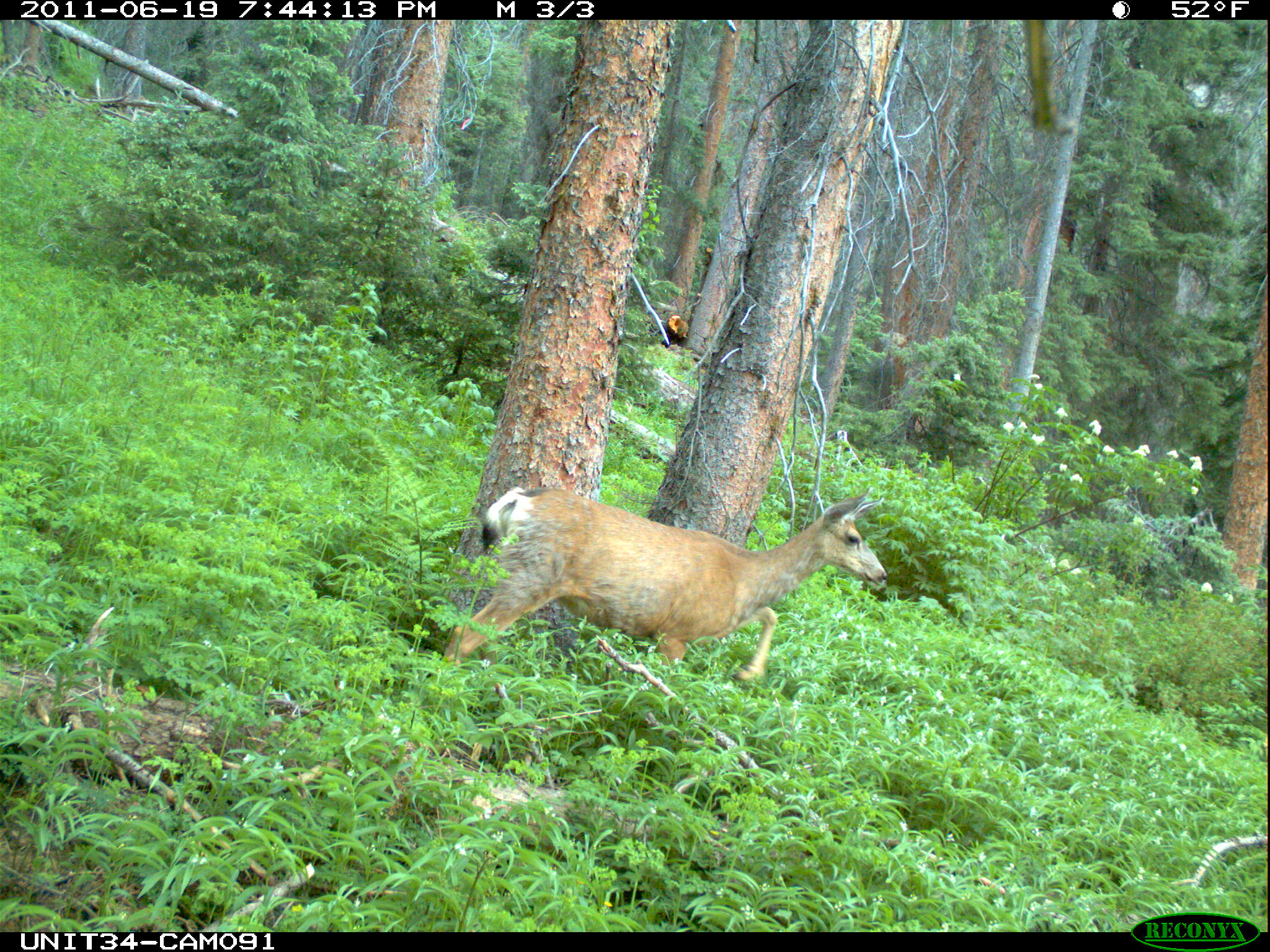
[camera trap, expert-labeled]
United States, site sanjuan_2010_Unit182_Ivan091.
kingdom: Animalia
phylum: Chordata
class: Mammalia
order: Artiodactyla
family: Cervidae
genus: Odocoileus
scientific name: Odocoileus hemionus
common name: mule deer